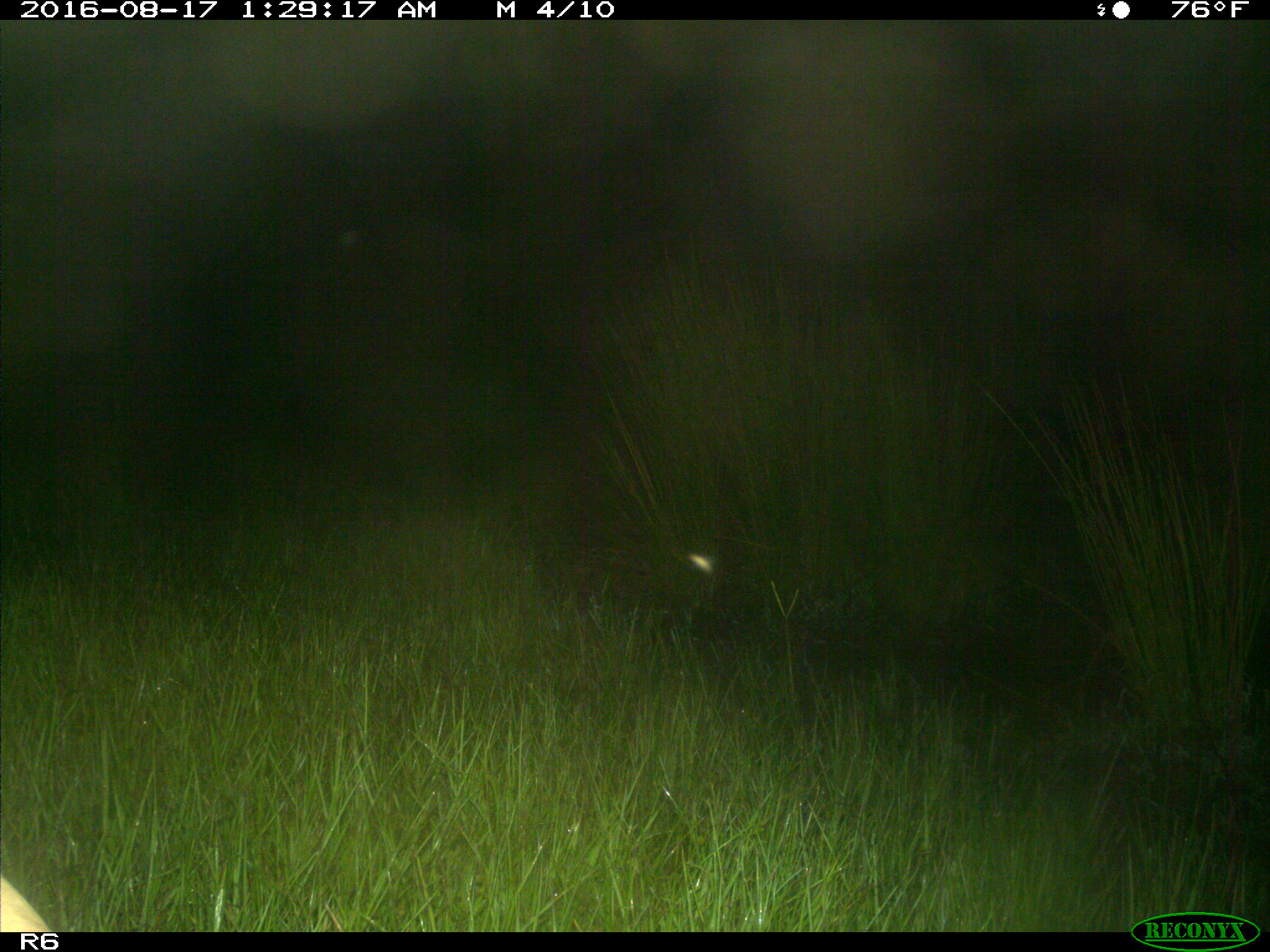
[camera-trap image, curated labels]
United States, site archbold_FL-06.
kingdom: Animalia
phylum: Chordata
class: Mammalia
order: Artiodactyla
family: Bovidae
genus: Bos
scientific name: Bos taurus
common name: domestic cow